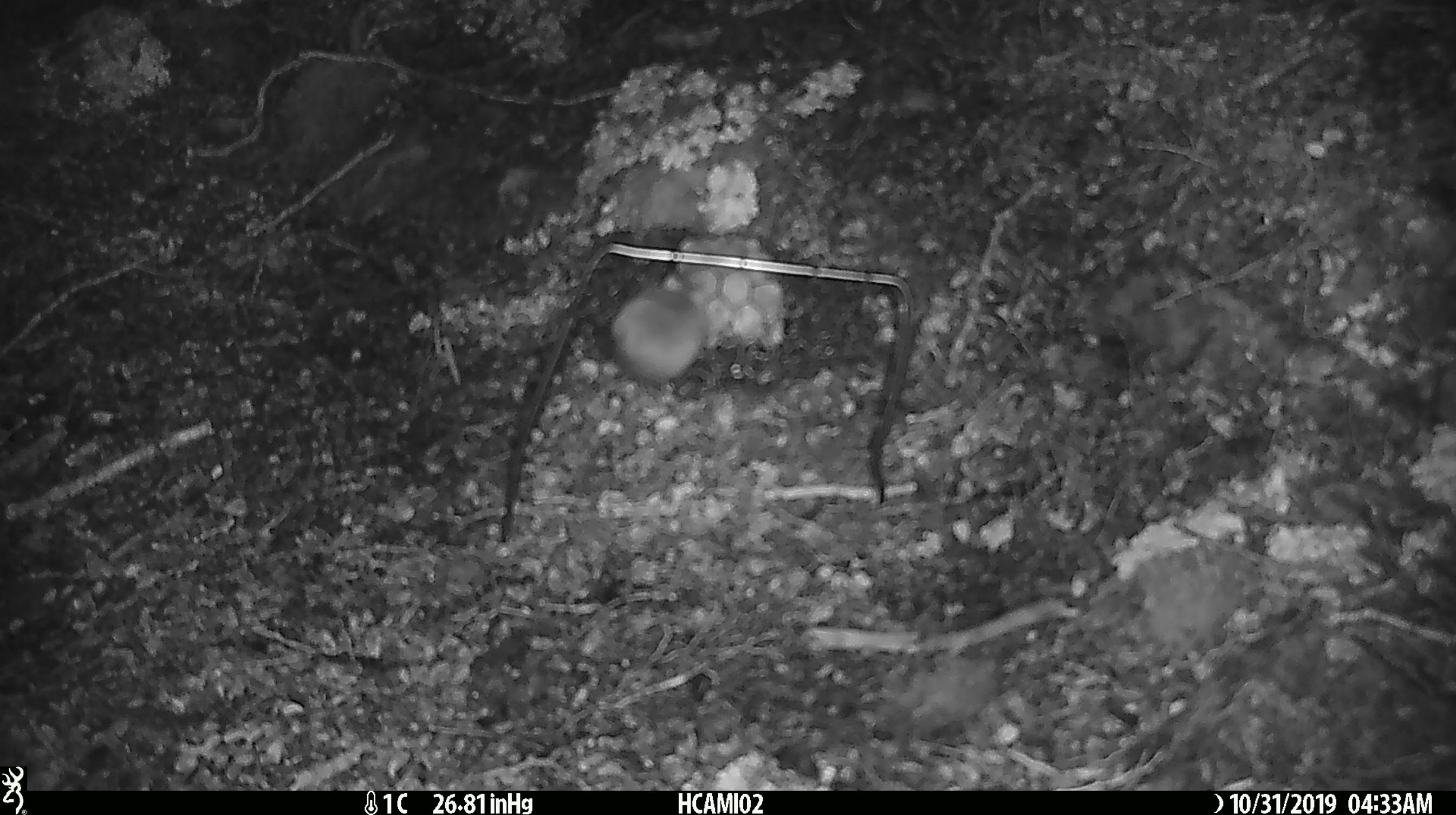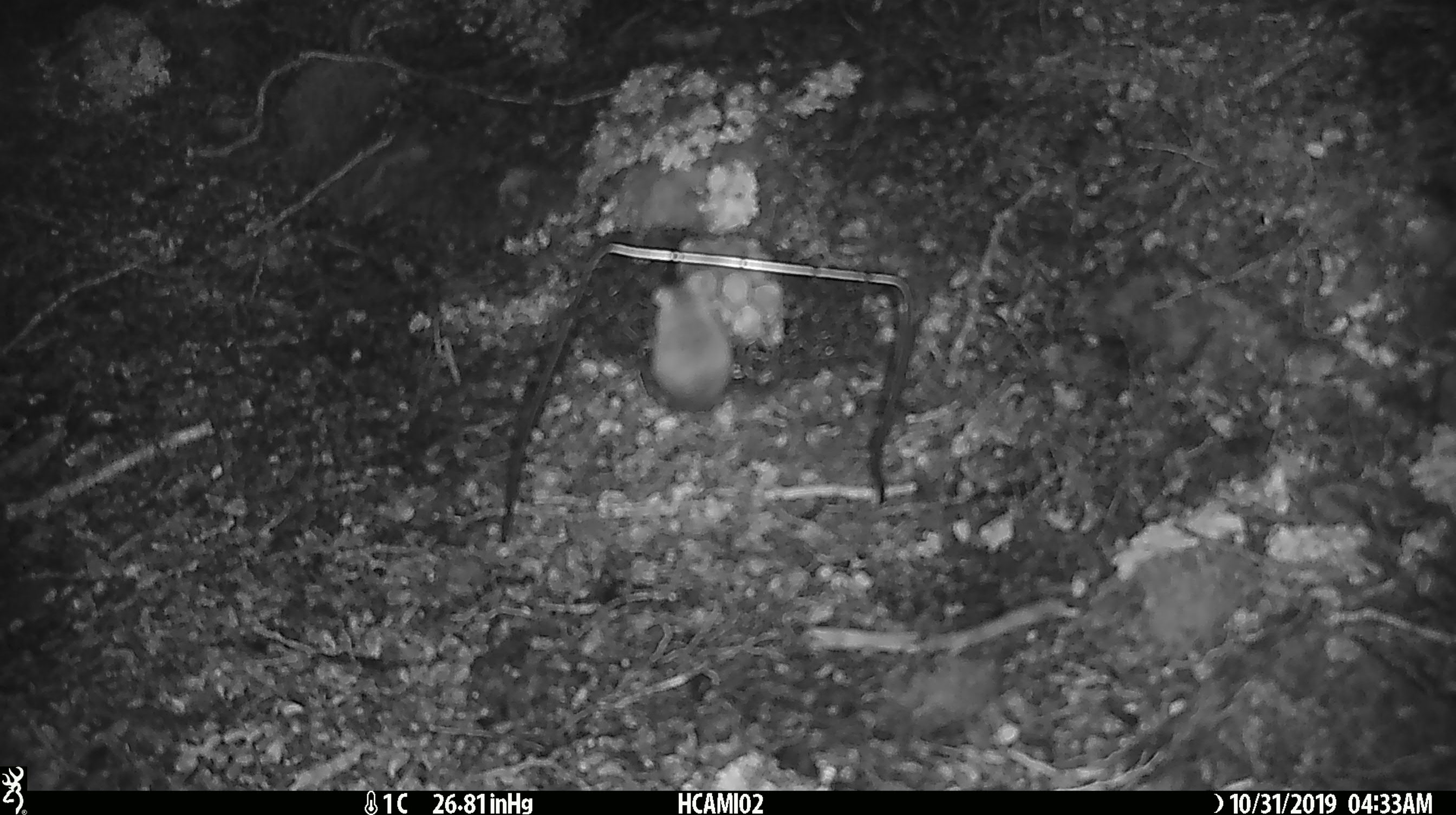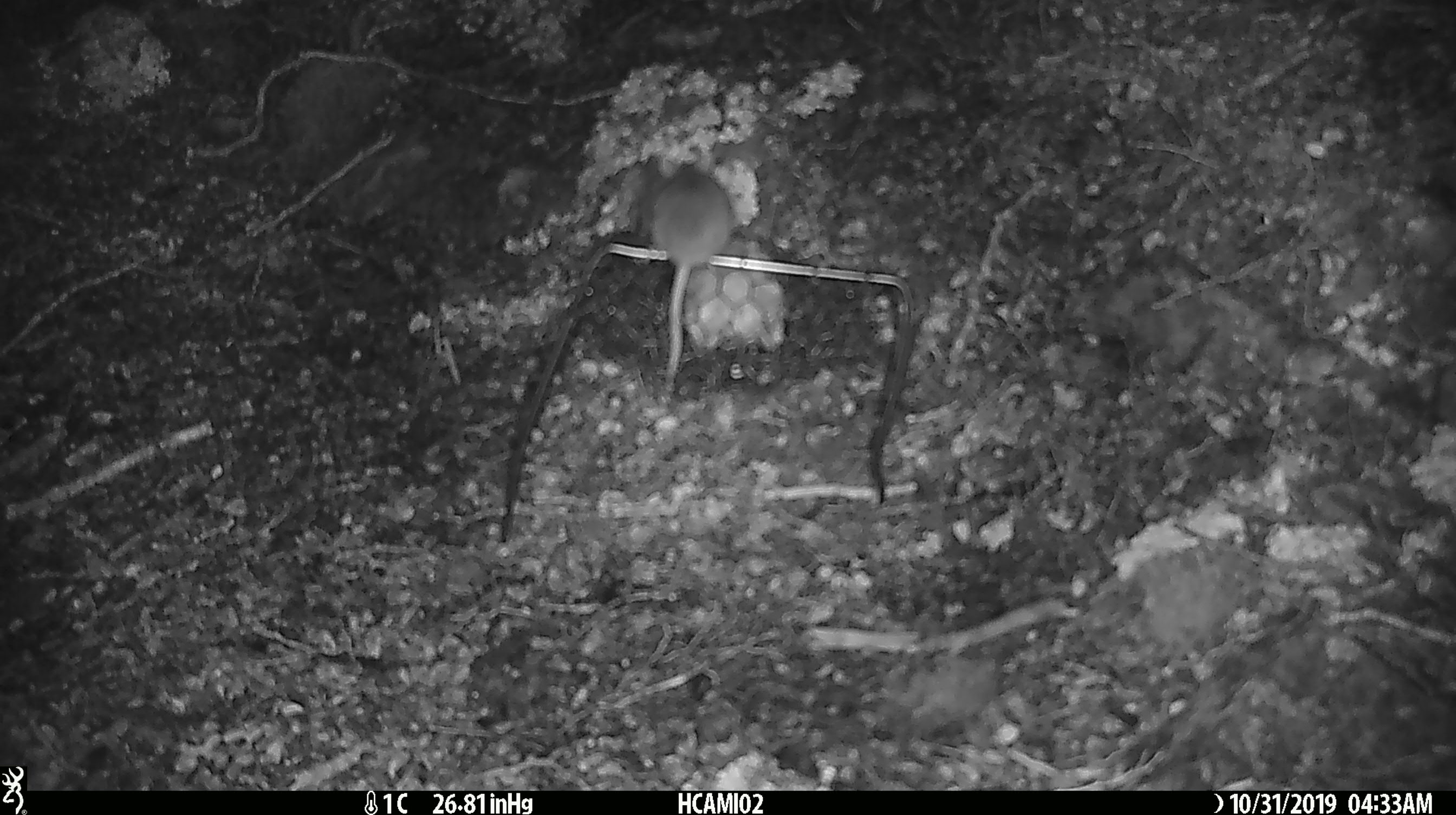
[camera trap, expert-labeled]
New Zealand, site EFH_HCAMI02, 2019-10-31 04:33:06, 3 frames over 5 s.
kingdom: Animalia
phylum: Chordata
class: Mammalia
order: Rodentia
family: Muridae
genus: Mus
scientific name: Mus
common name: mouse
Mouse (Mus).